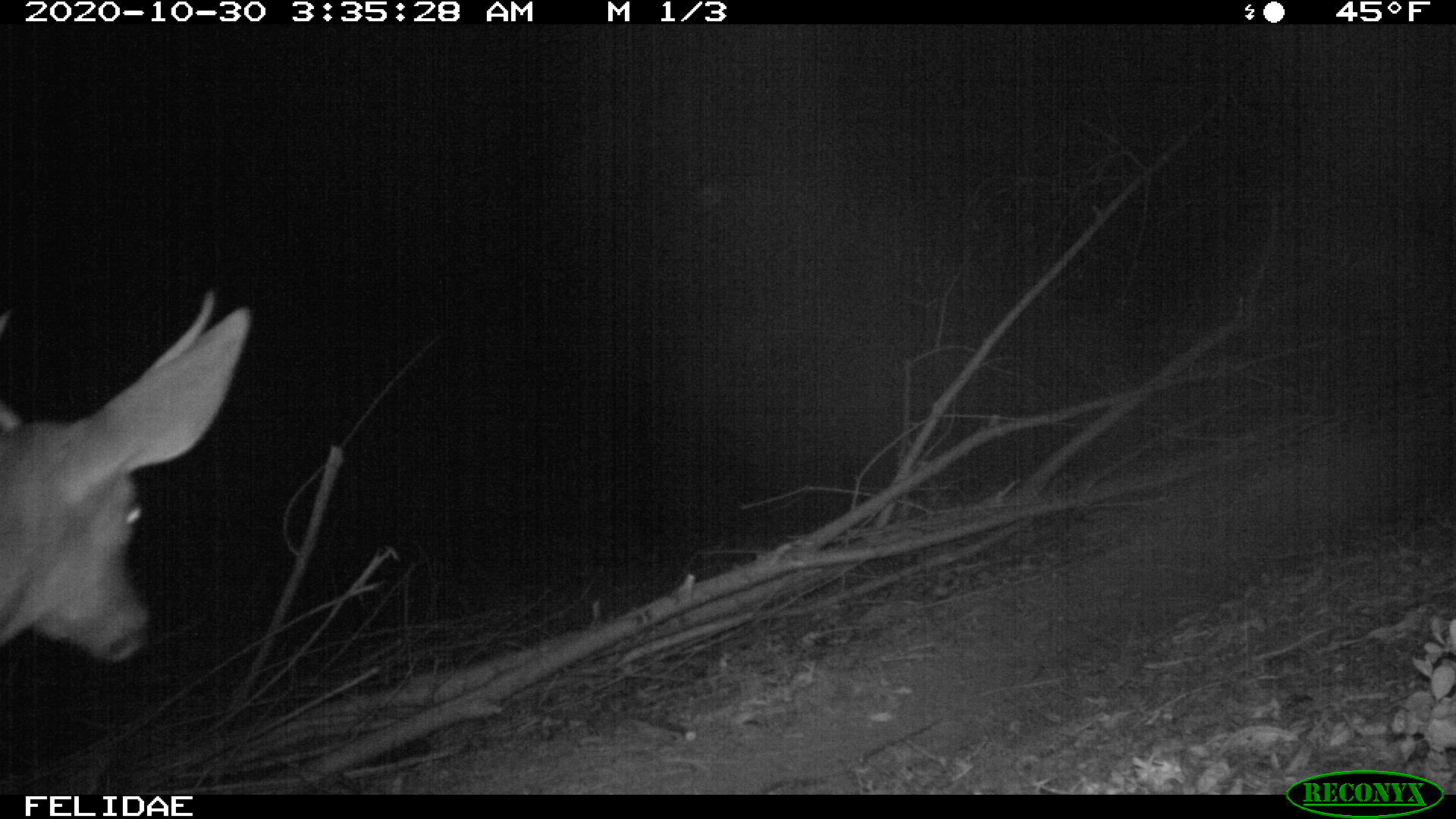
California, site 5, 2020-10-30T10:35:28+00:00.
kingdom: Animalia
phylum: Chordata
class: Mammalia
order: Artiodactyla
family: Cervidae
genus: Odocoileus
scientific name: Odocoileus hemionus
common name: mule deer